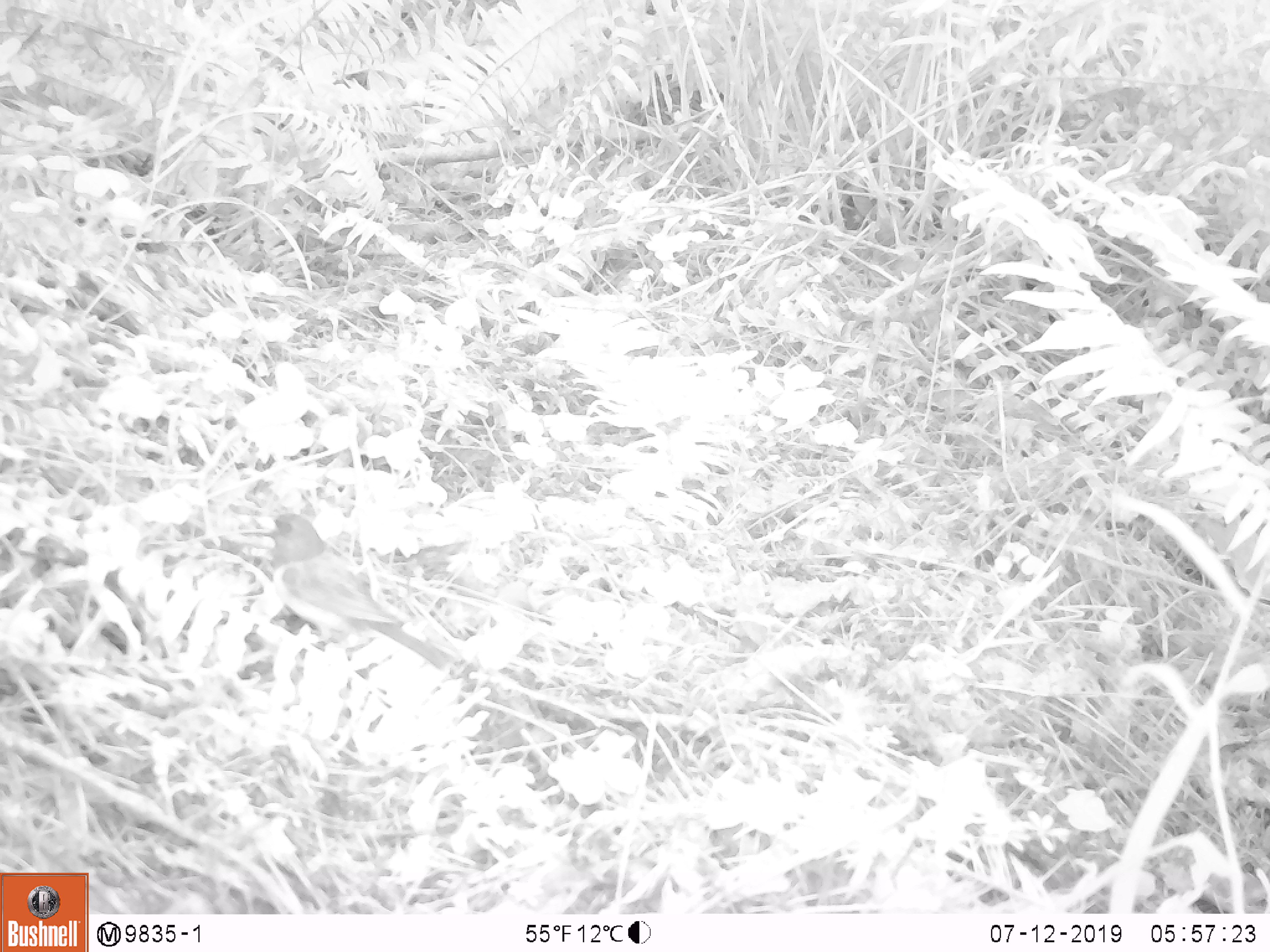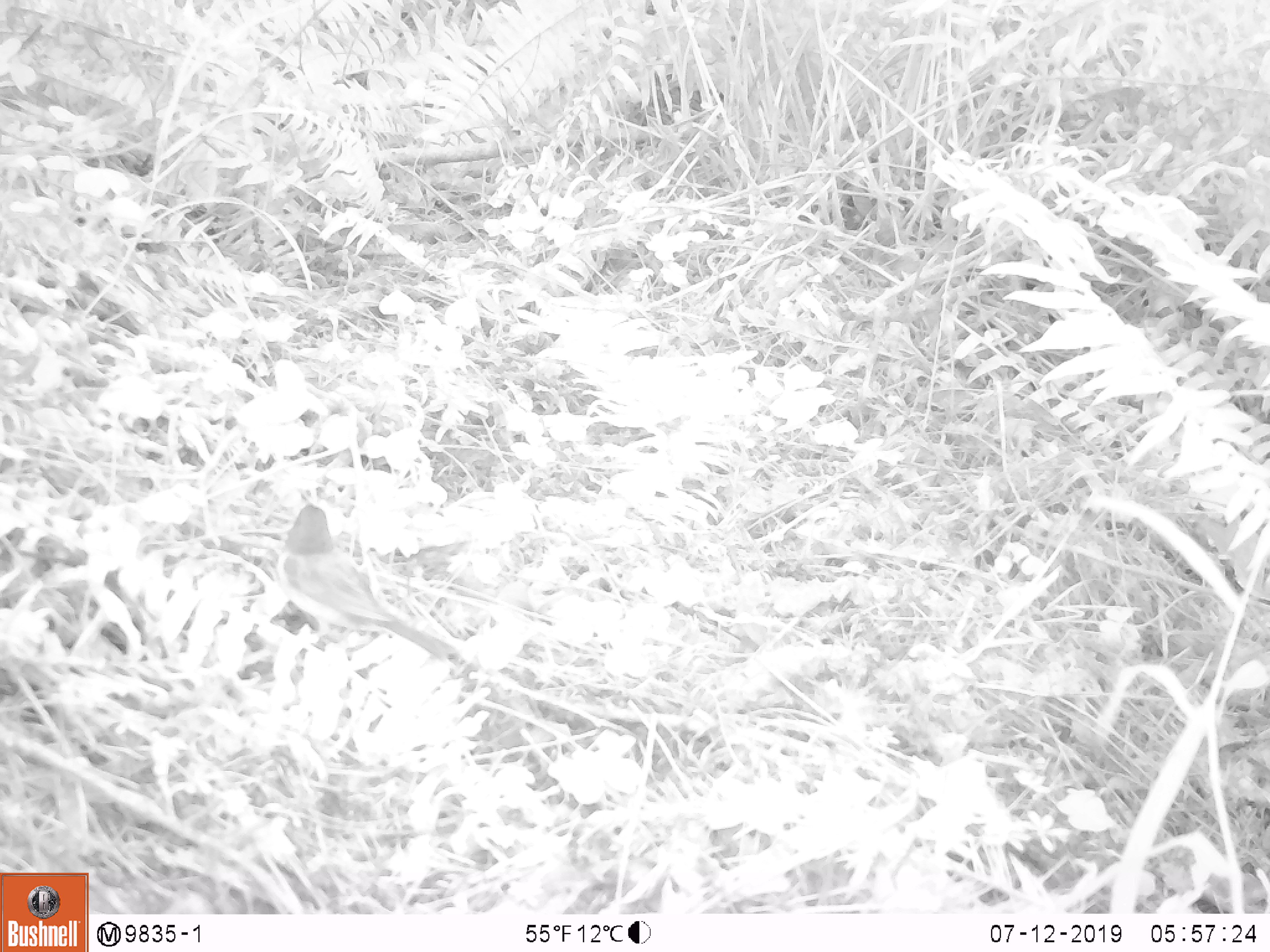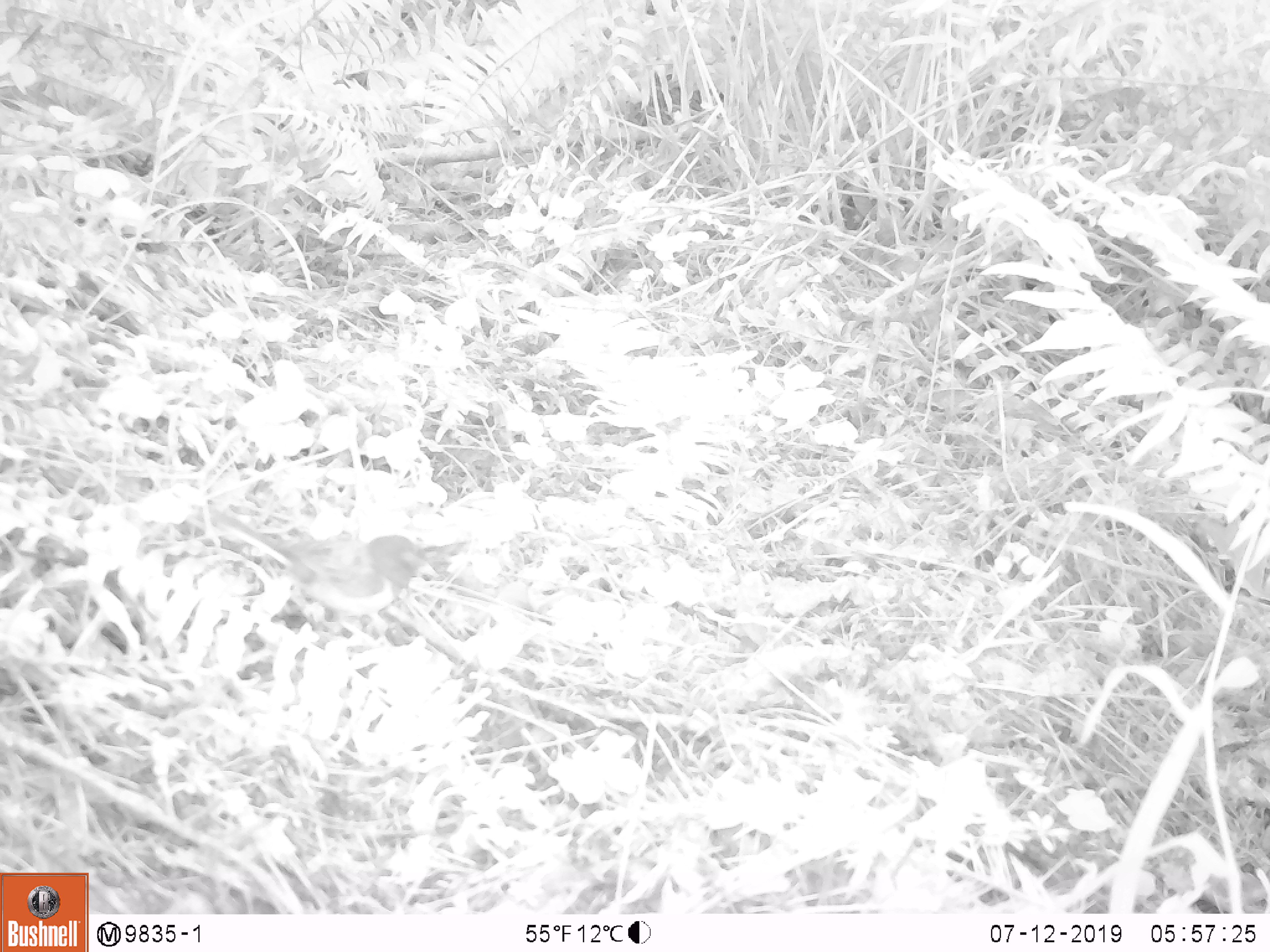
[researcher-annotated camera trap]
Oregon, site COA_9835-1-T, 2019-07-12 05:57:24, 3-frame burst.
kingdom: Animalia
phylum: Chordata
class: Aves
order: Passeriformes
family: Passerellidae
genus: Junco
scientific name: Junco hyemalis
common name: dark-eyed junco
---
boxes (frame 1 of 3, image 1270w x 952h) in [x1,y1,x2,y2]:
dark-eyed junco: [236,495,467,688]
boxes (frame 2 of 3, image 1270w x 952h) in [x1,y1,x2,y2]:
dark-eyed junco: [268,486,469,685]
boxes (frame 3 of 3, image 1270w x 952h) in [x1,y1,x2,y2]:
dark-eyed junco: [176,483,449,643]